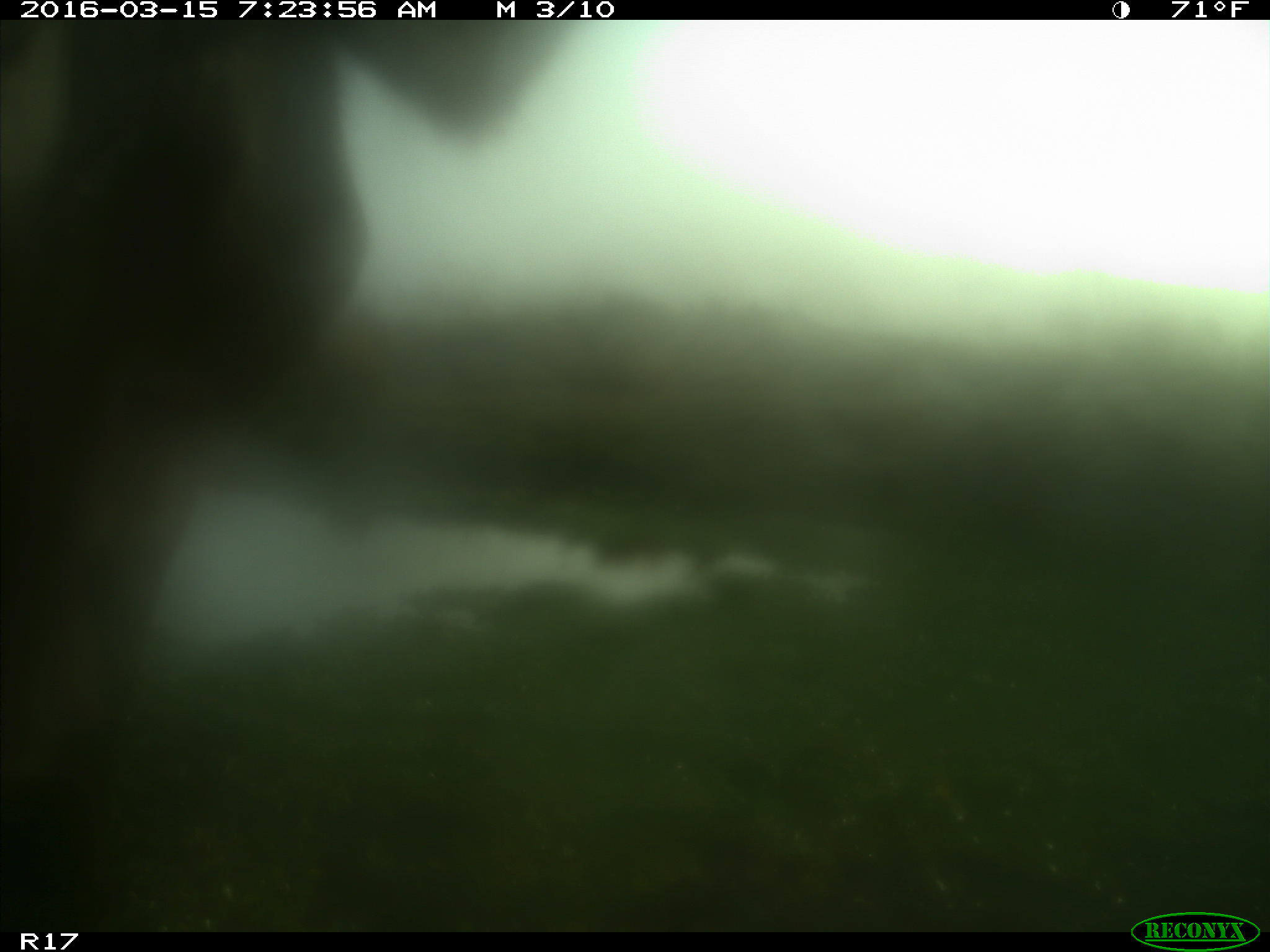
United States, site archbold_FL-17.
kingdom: Animalia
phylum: Chordata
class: Mammalia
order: Artiodactyla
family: Bovidae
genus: Bos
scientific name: Bos taurus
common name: domestic cow